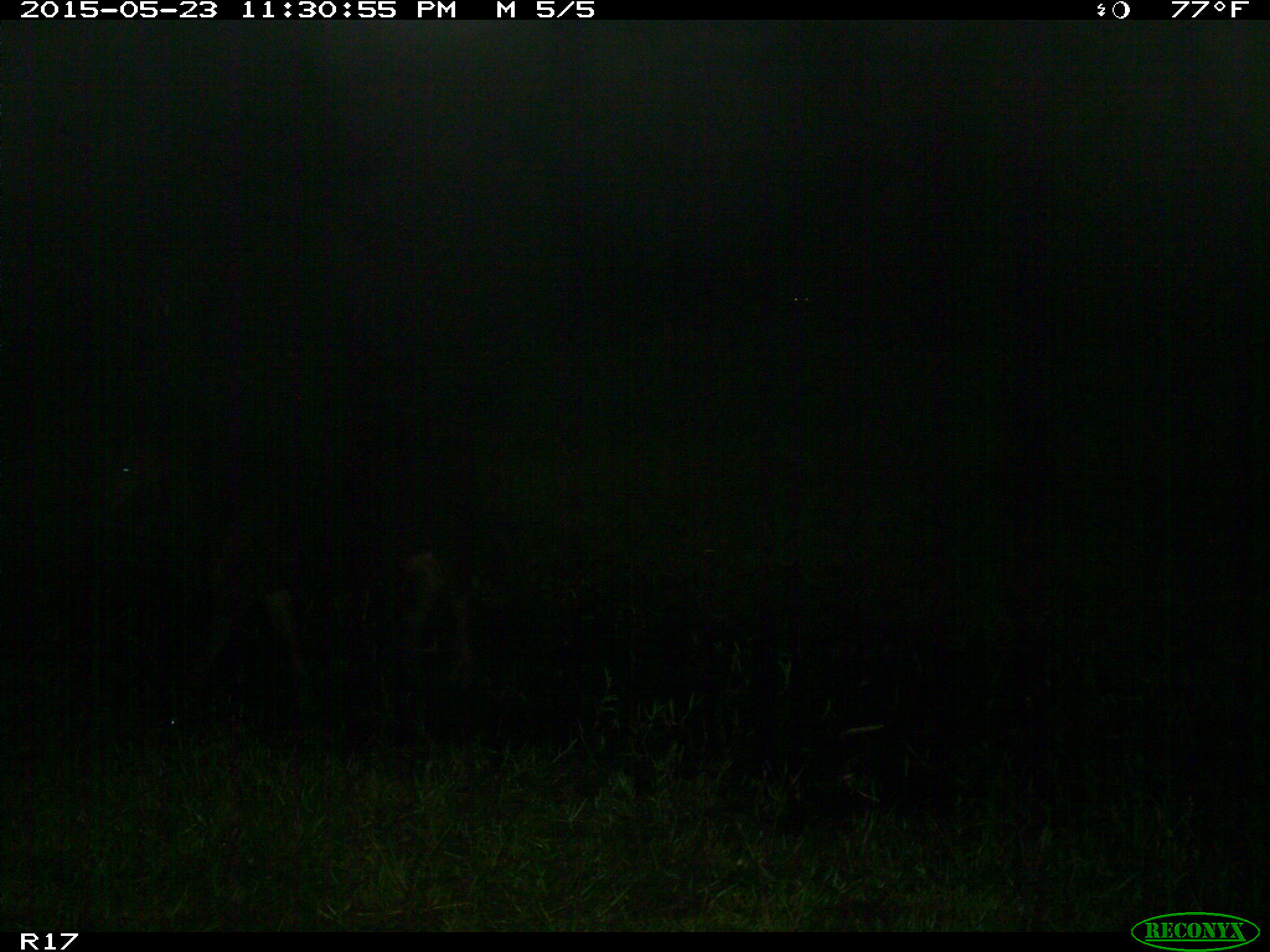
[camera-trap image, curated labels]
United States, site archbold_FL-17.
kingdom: Animalia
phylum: Chordata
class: Mammalia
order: Artiodactyla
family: Bovidae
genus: Bos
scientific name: Bos taurus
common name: domestic cow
Bos taurus (domestic cow).